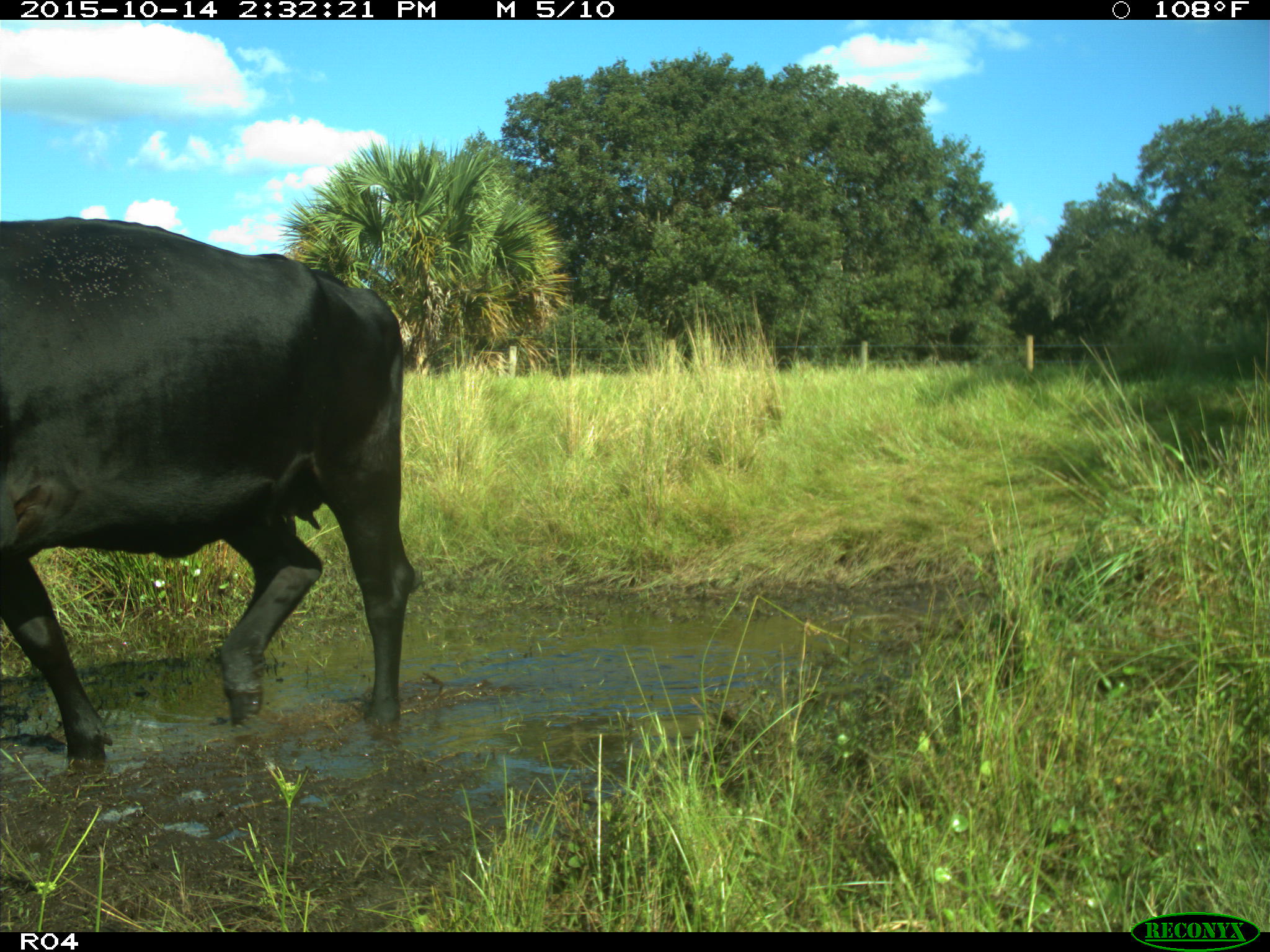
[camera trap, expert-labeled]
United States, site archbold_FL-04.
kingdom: Animalia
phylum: Chordata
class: Mammalia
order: Artiodactyla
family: Bovidae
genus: Bos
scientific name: Bos taurus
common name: domestic cow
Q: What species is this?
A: Bos taurus (domestic cow).